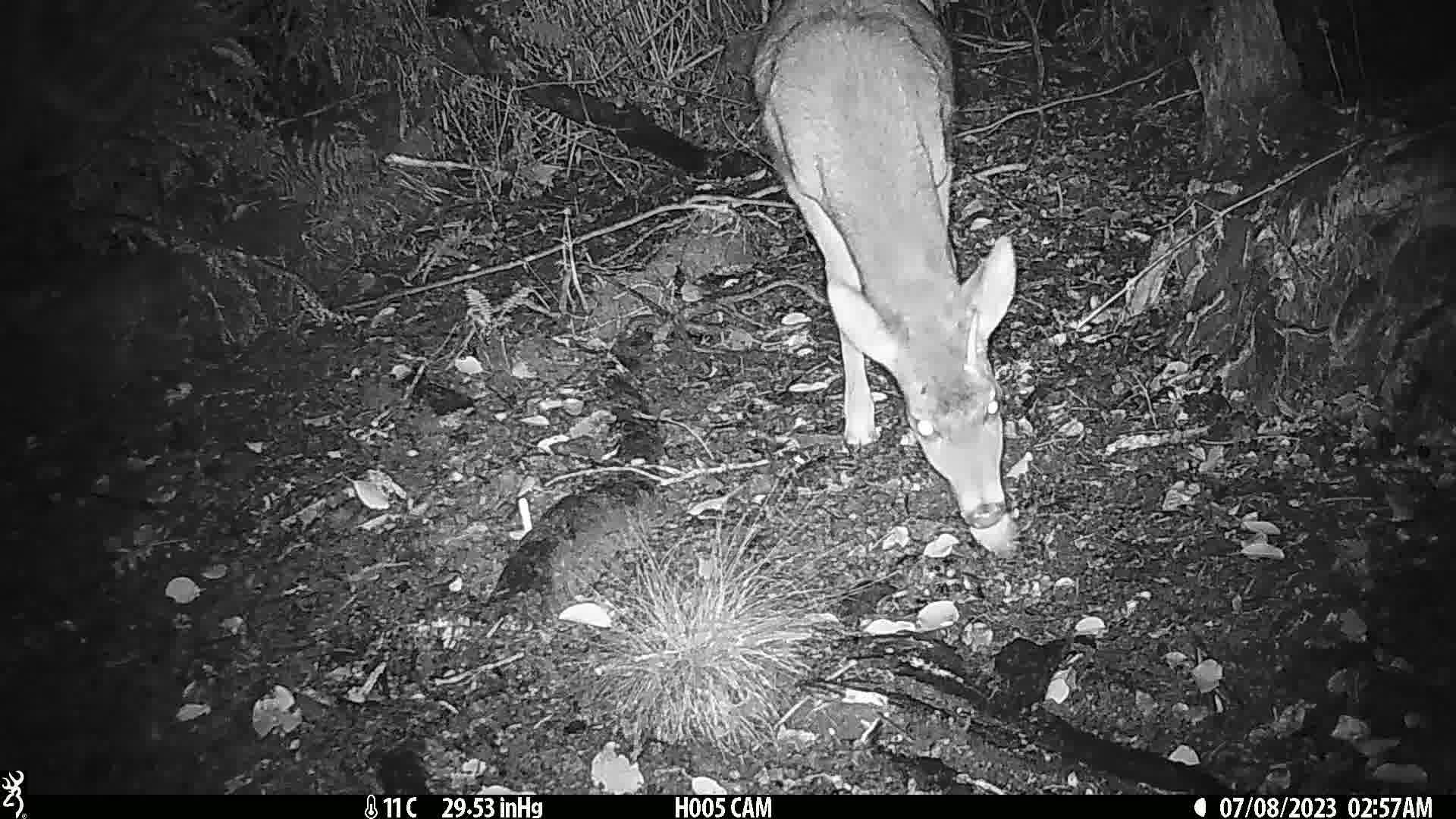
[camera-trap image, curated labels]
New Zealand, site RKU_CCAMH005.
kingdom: Animalia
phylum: Chordata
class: Mammalia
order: Artiodactyla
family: Cervidae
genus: Odocoileus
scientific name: Odocoileus virginianus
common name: white-tailed deer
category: white tailed deer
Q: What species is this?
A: White tailed deer (white-tailed deer) (Odocoileus virginianus).